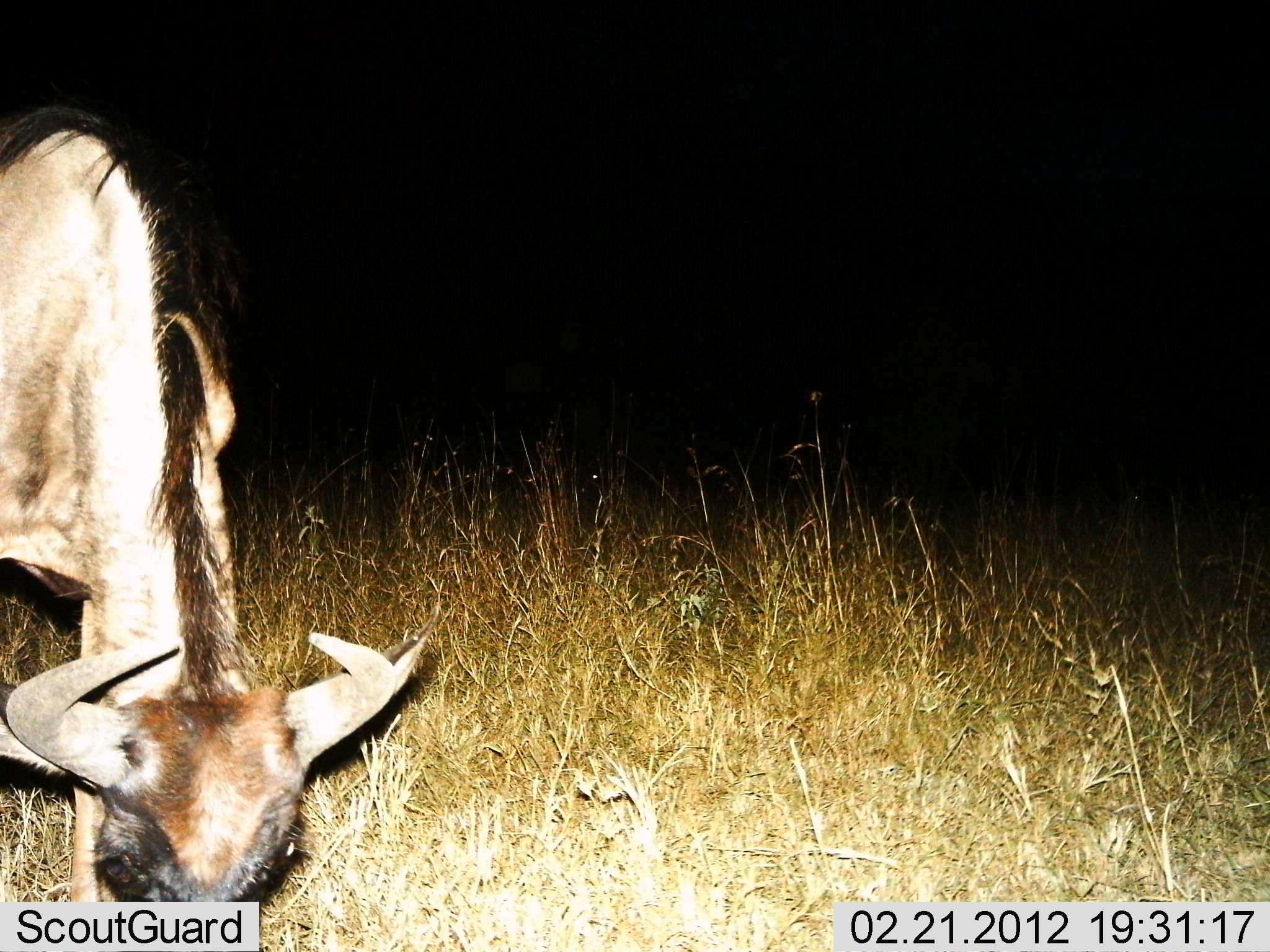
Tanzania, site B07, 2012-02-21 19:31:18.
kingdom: Animalia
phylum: Chordata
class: Mammalia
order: Artiodactyla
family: Bovidae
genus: Connochaetes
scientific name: Connochaetes taurinus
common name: blue wildebeest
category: wildebeest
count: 1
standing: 20%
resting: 0%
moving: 4%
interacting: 0%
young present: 12%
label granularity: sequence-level